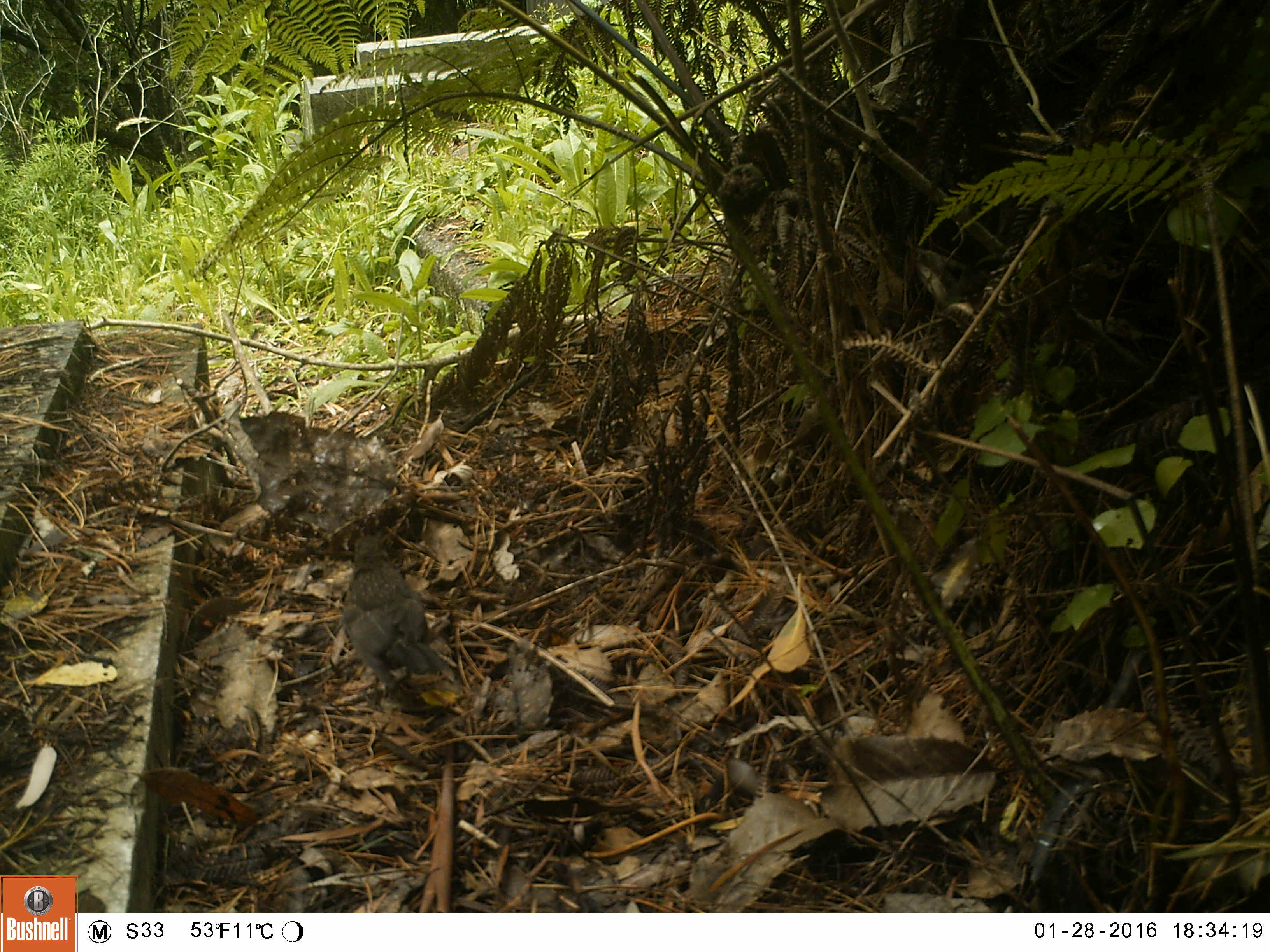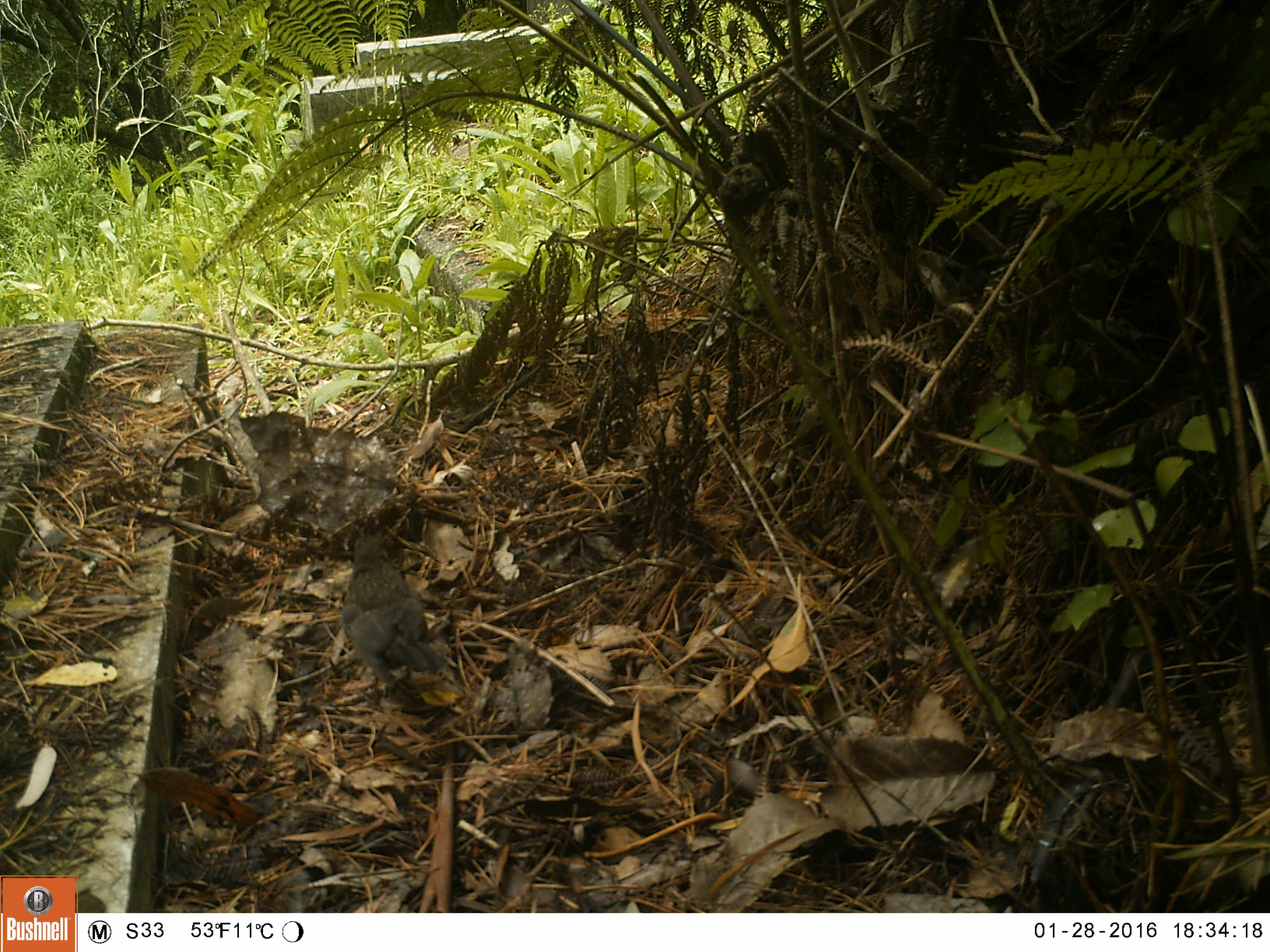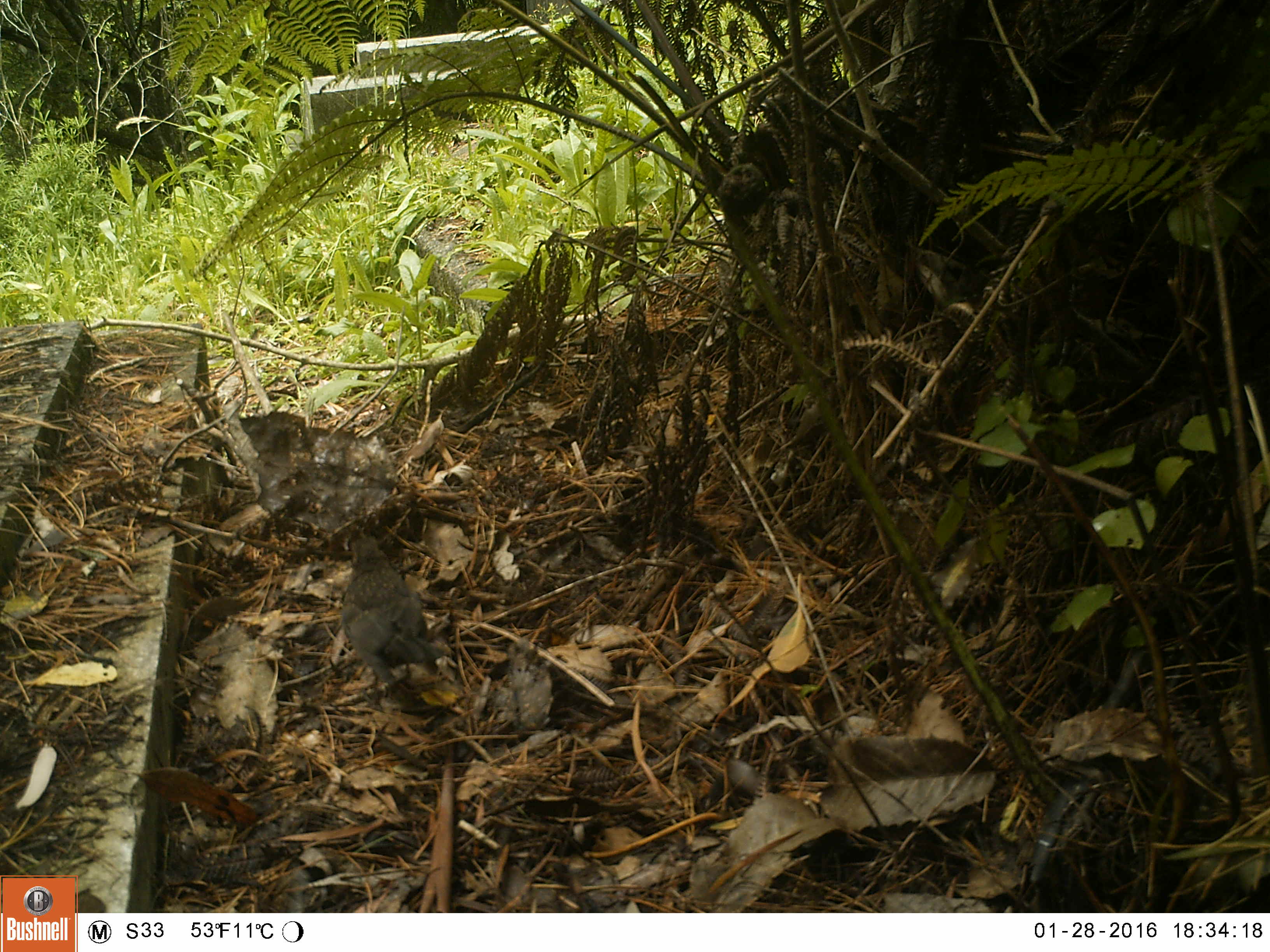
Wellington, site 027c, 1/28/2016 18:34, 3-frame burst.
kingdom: Animalia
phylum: Chordata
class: Aves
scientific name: Aves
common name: bird